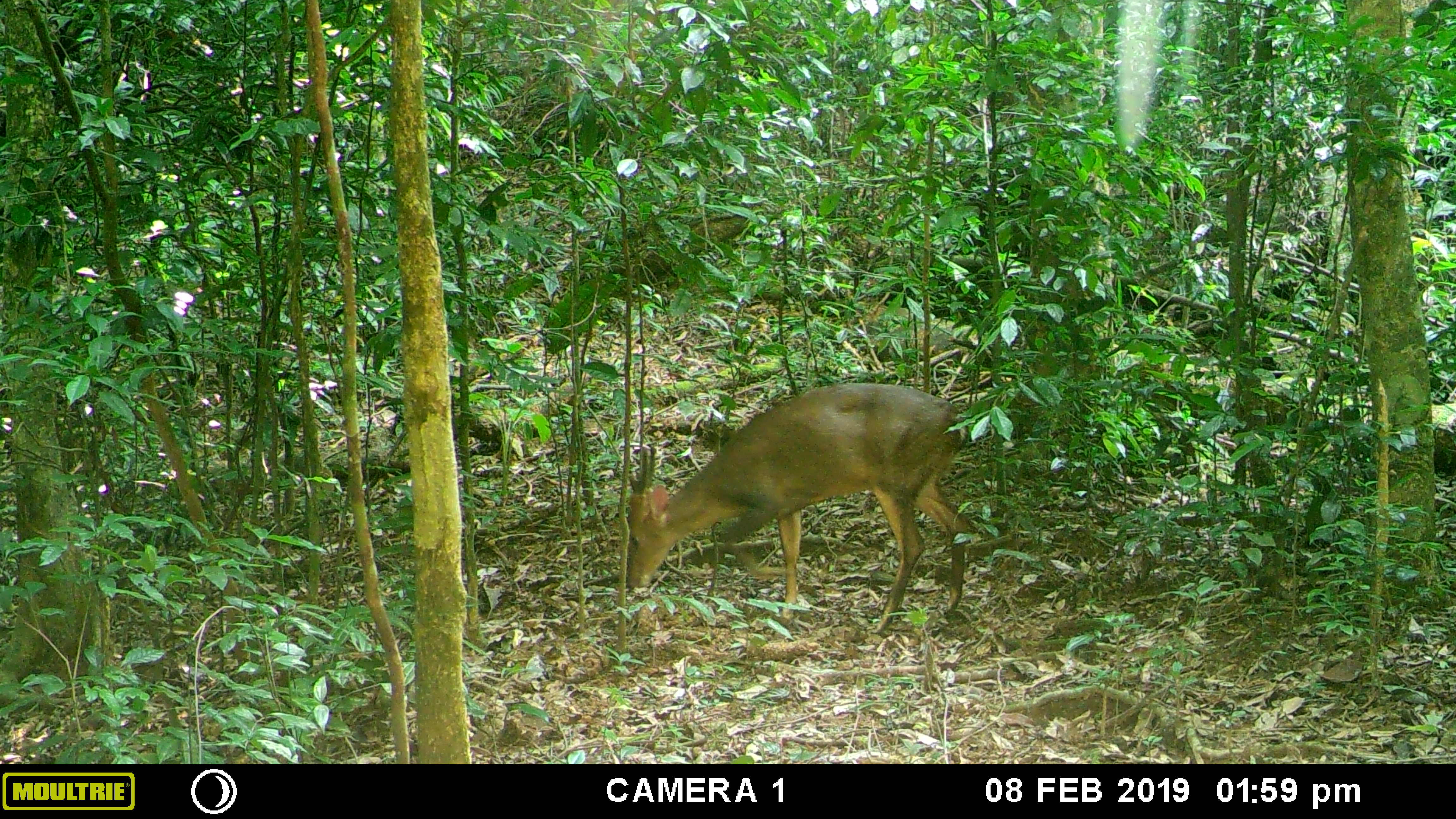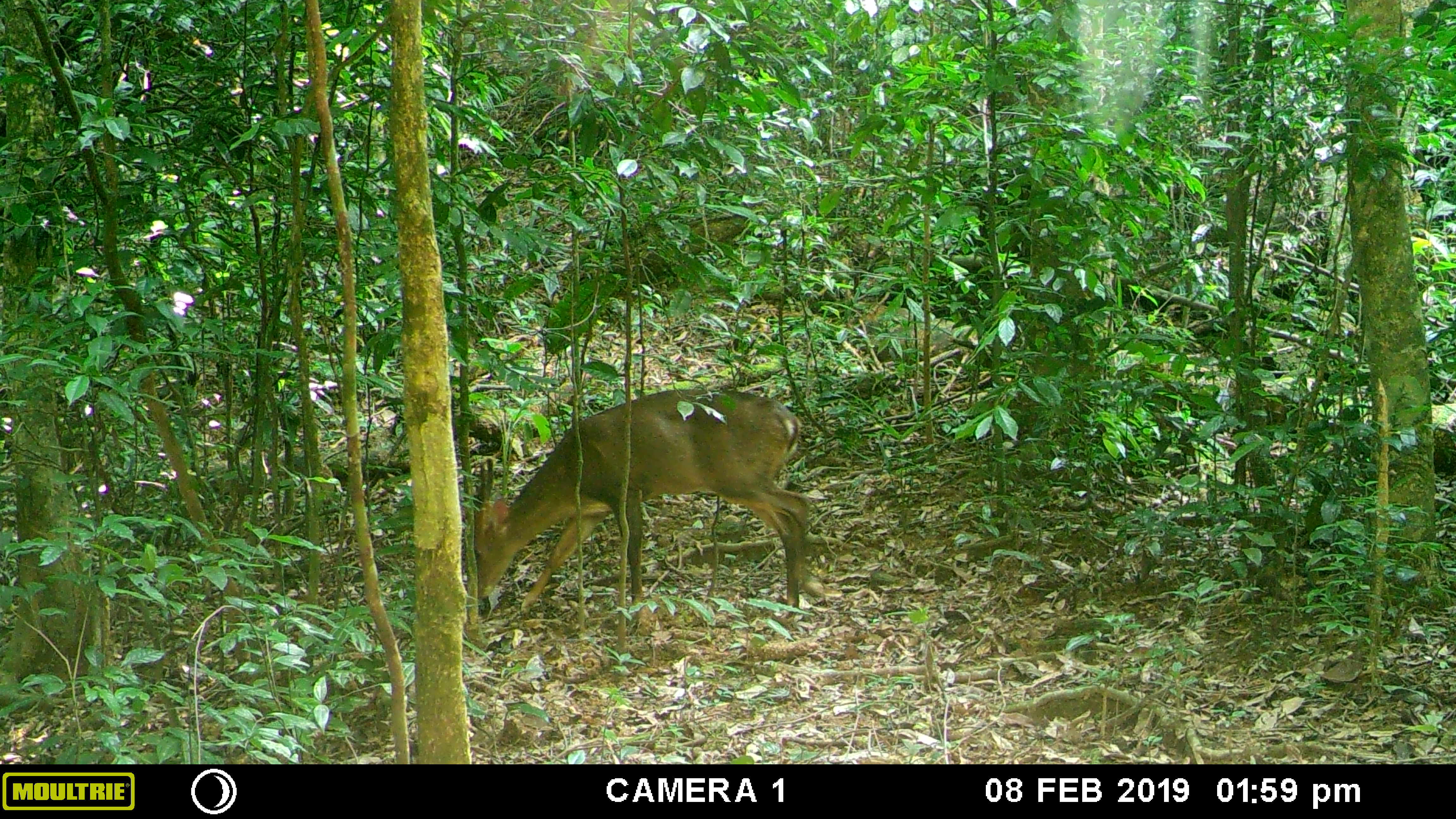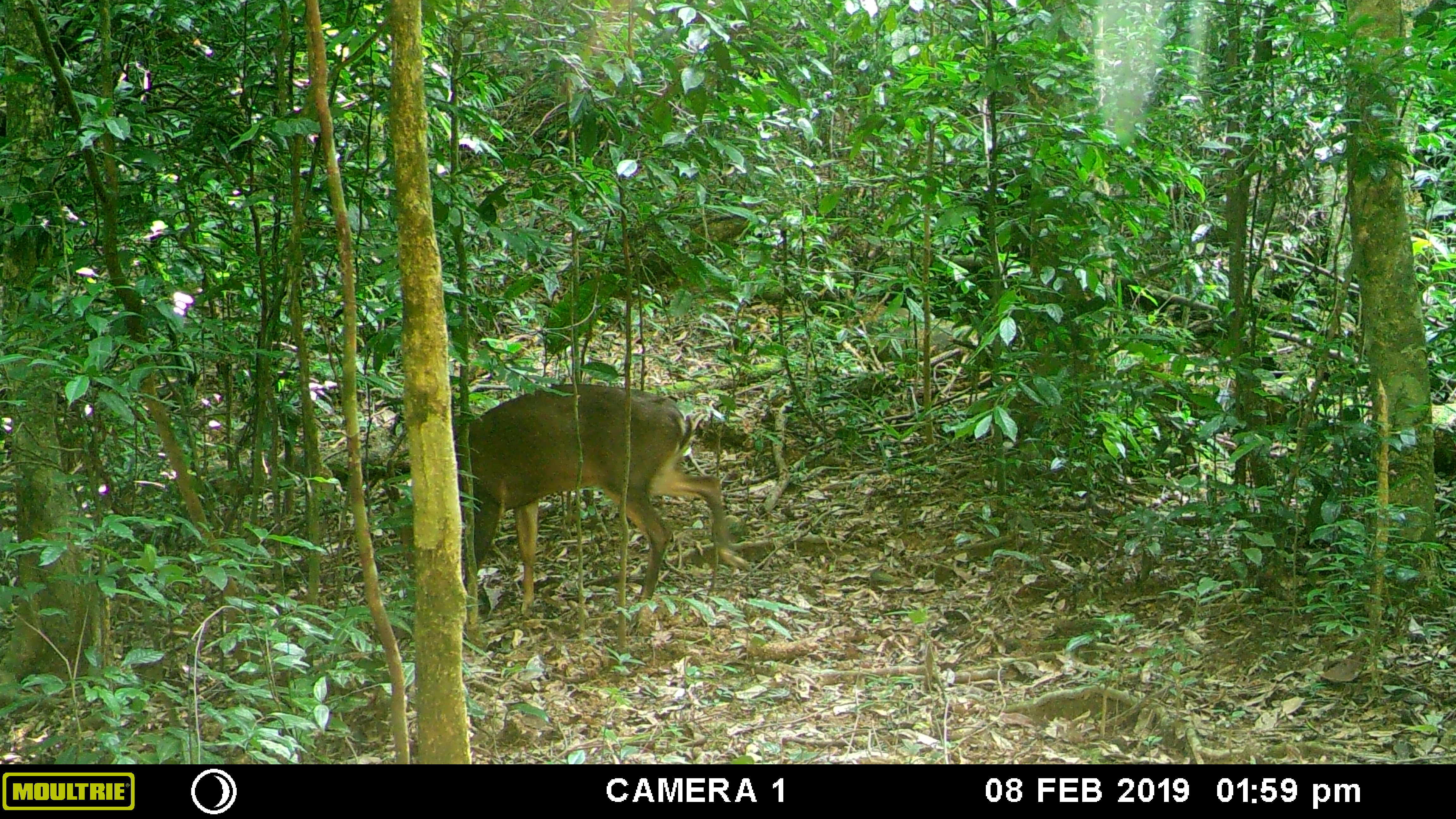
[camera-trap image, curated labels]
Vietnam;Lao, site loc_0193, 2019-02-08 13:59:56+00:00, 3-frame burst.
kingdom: Animalia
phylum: Chordata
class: Mammalia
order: Artiodactyla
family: Cervidae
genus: Muntiacus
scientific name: Muntiacus vuquangensis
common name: large-antlered muntjac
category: large antlered muntjac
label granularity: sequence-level